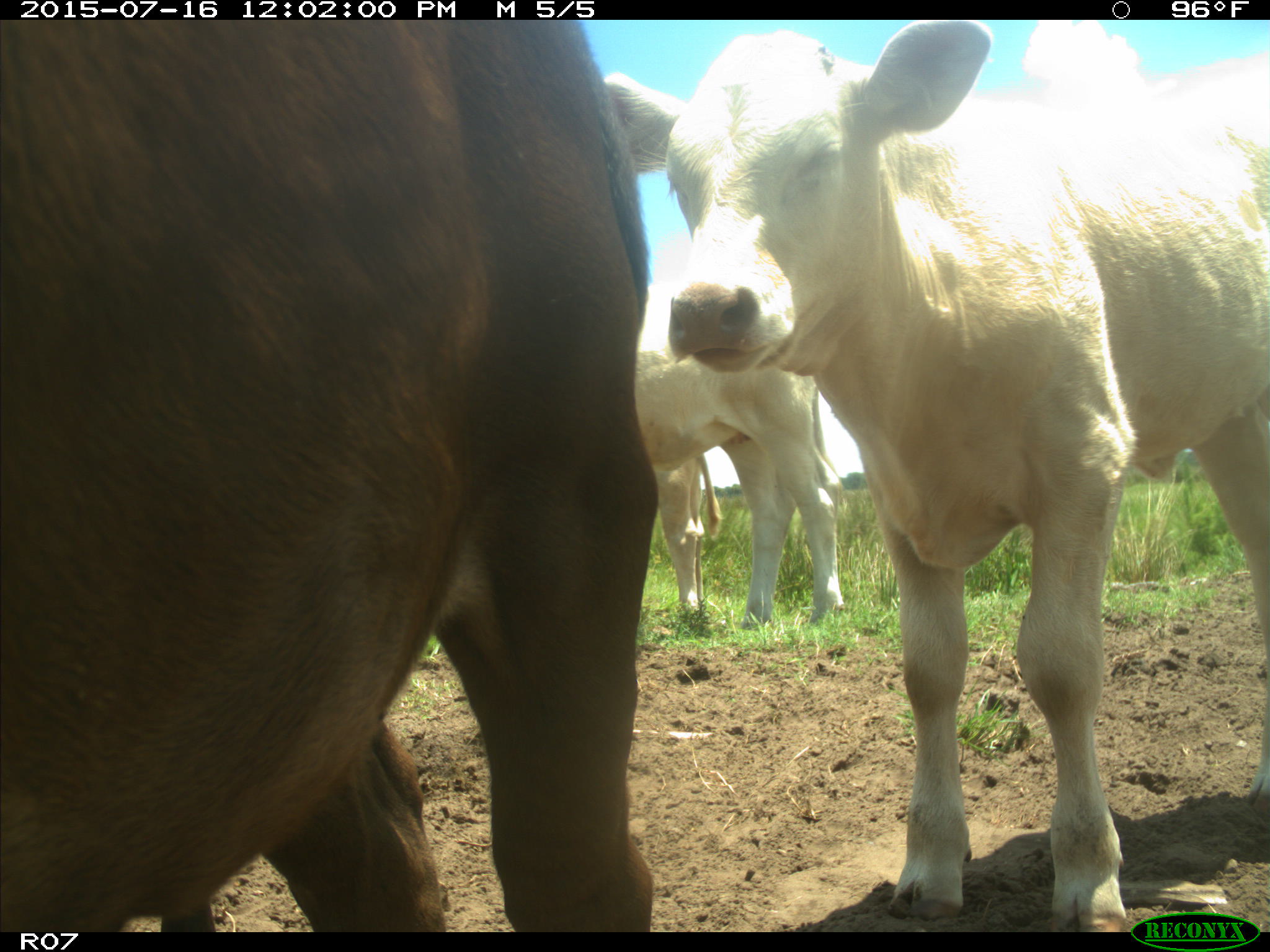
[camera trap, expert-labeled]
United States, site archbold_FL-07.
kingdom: Animalia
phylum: Chordata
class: Mammalia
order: Artiodactyla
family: Bovidae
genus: Bos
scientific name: Bos taurus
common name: domestic cow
Bos taurus (domestic cow).